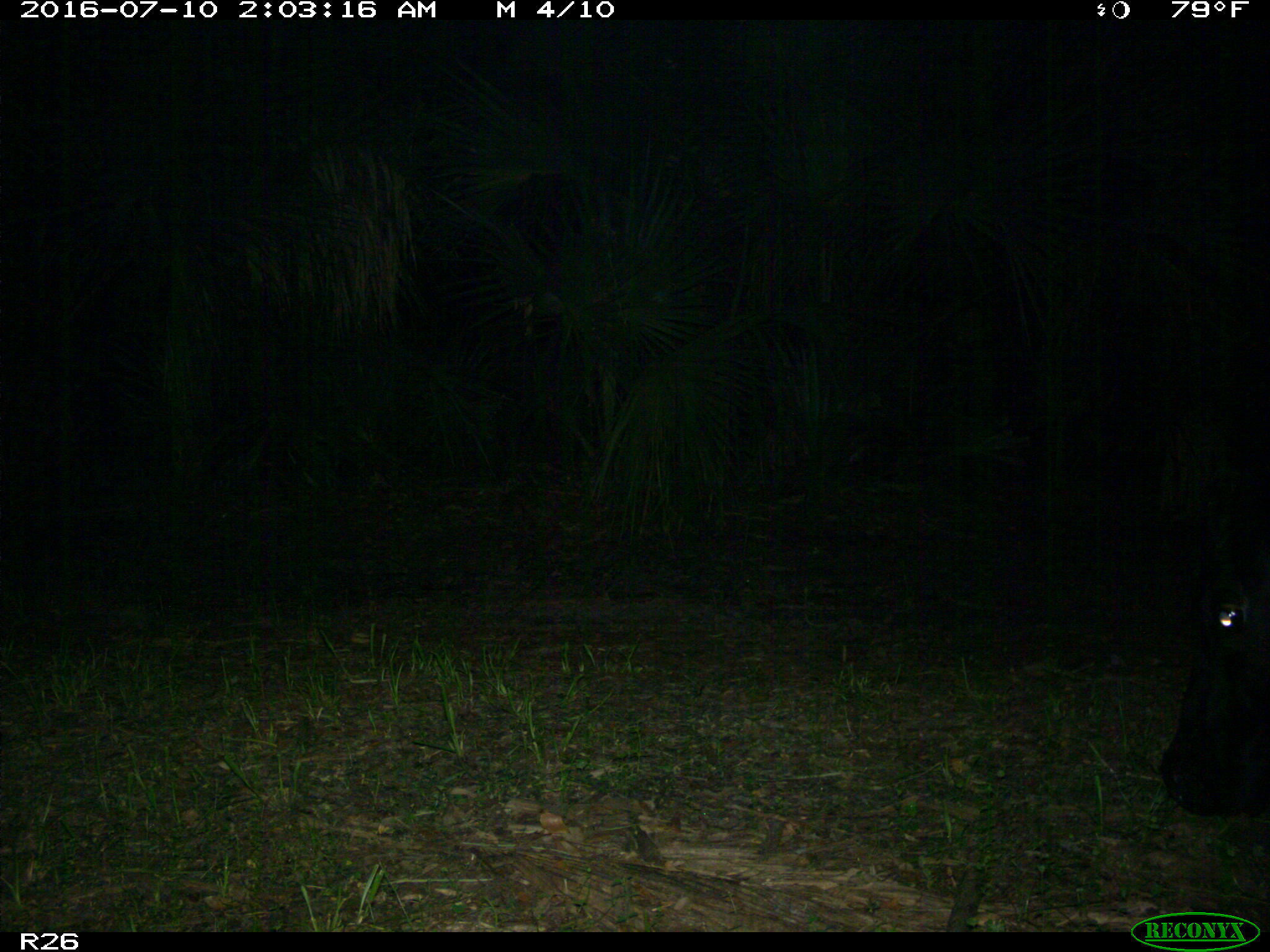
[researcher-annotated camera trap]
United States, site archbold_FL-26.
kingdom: Animalia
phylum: Chordata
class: Mammalia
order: Artiodactyla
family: Bovidae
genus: Bos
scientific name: Bos taurus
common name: domestic cow